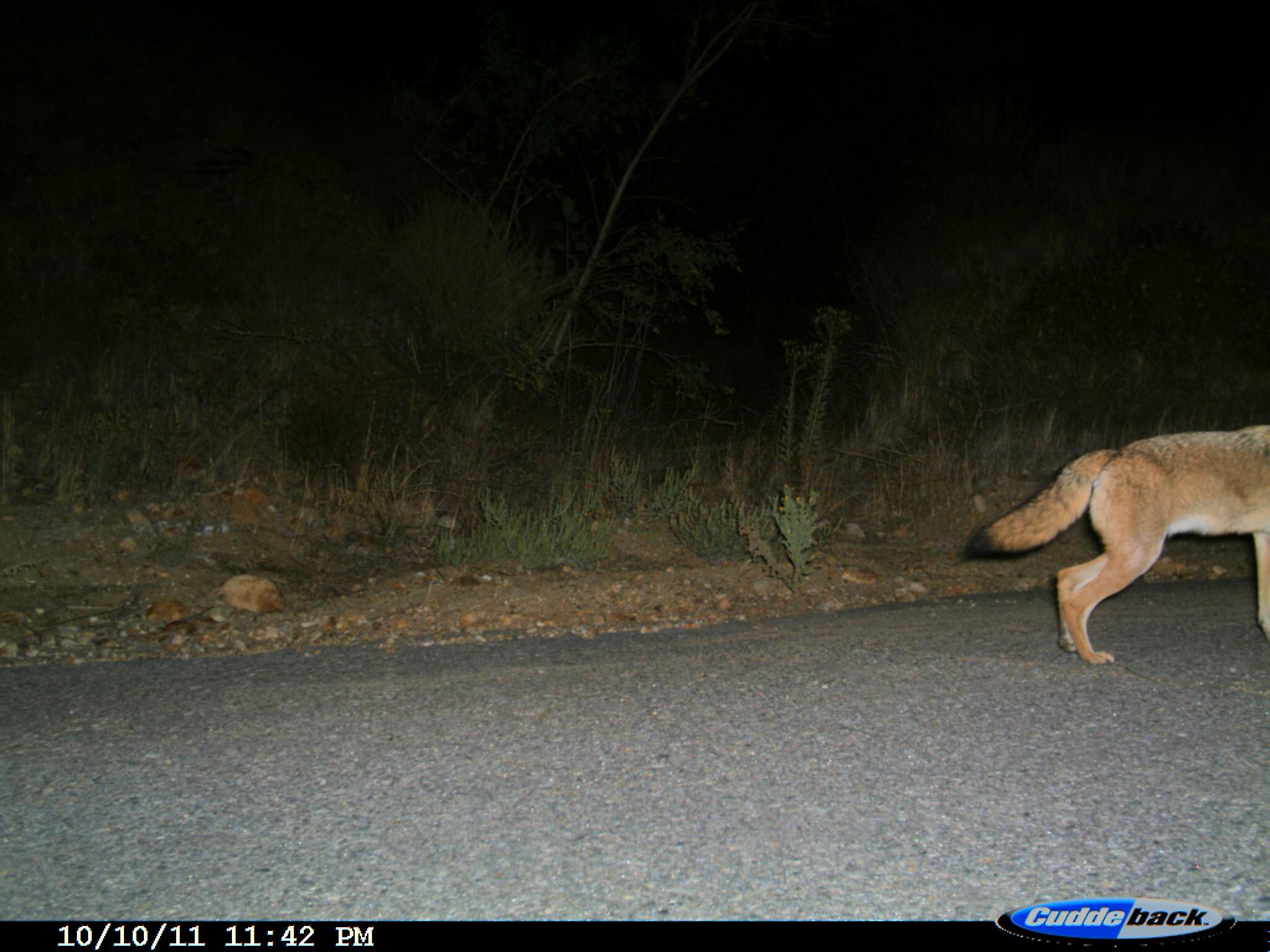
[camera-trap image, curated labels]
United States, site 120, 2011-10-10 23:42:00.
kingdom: Animalia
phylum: Chordata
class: Mammalia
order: Carnivora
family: Canidae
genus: Canis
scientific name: Canis latrans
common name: coyote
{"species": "coyote (Canis latrans)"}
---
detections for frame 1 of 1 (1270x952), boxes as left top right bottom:
coyote: 957 413 1268 679